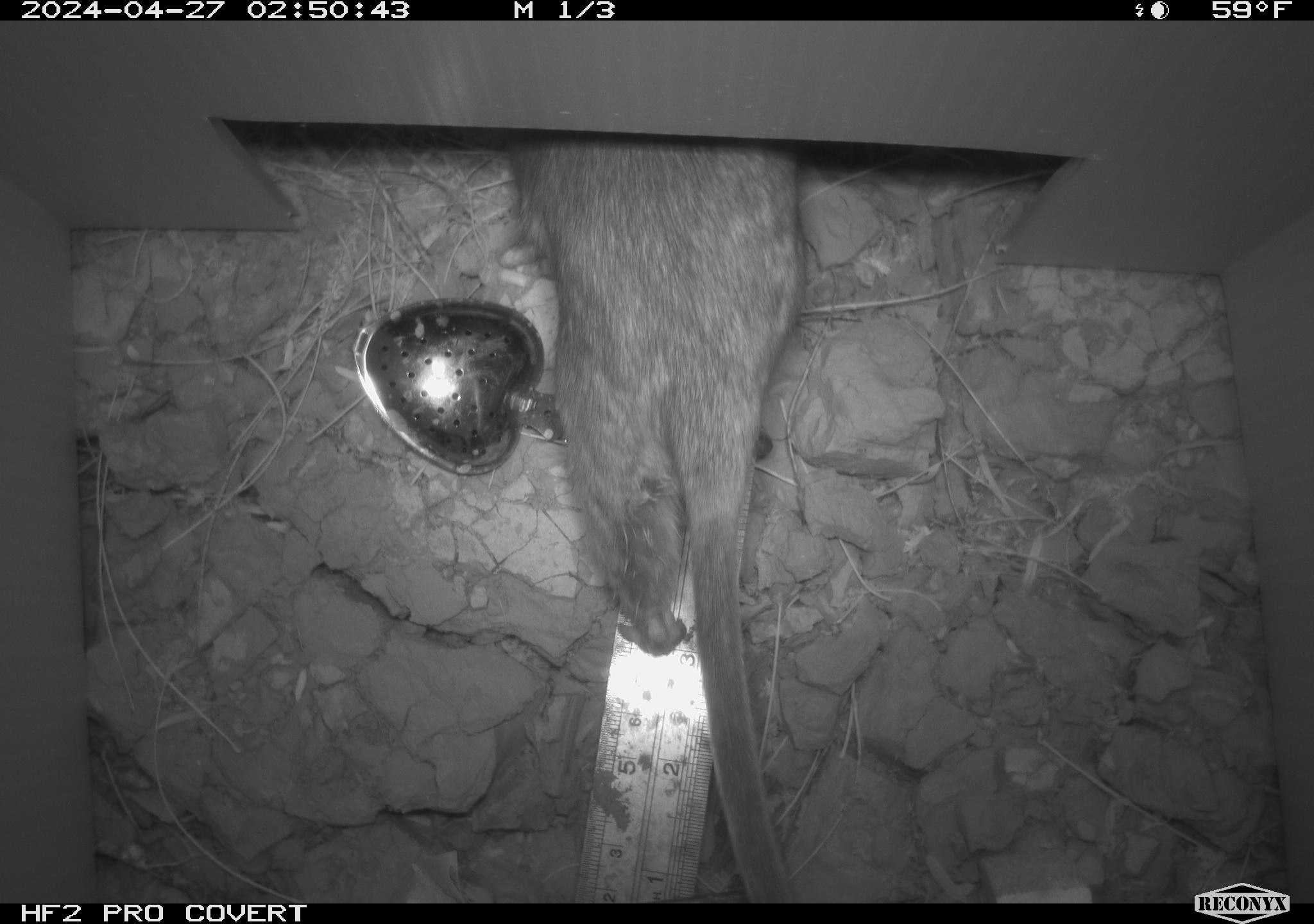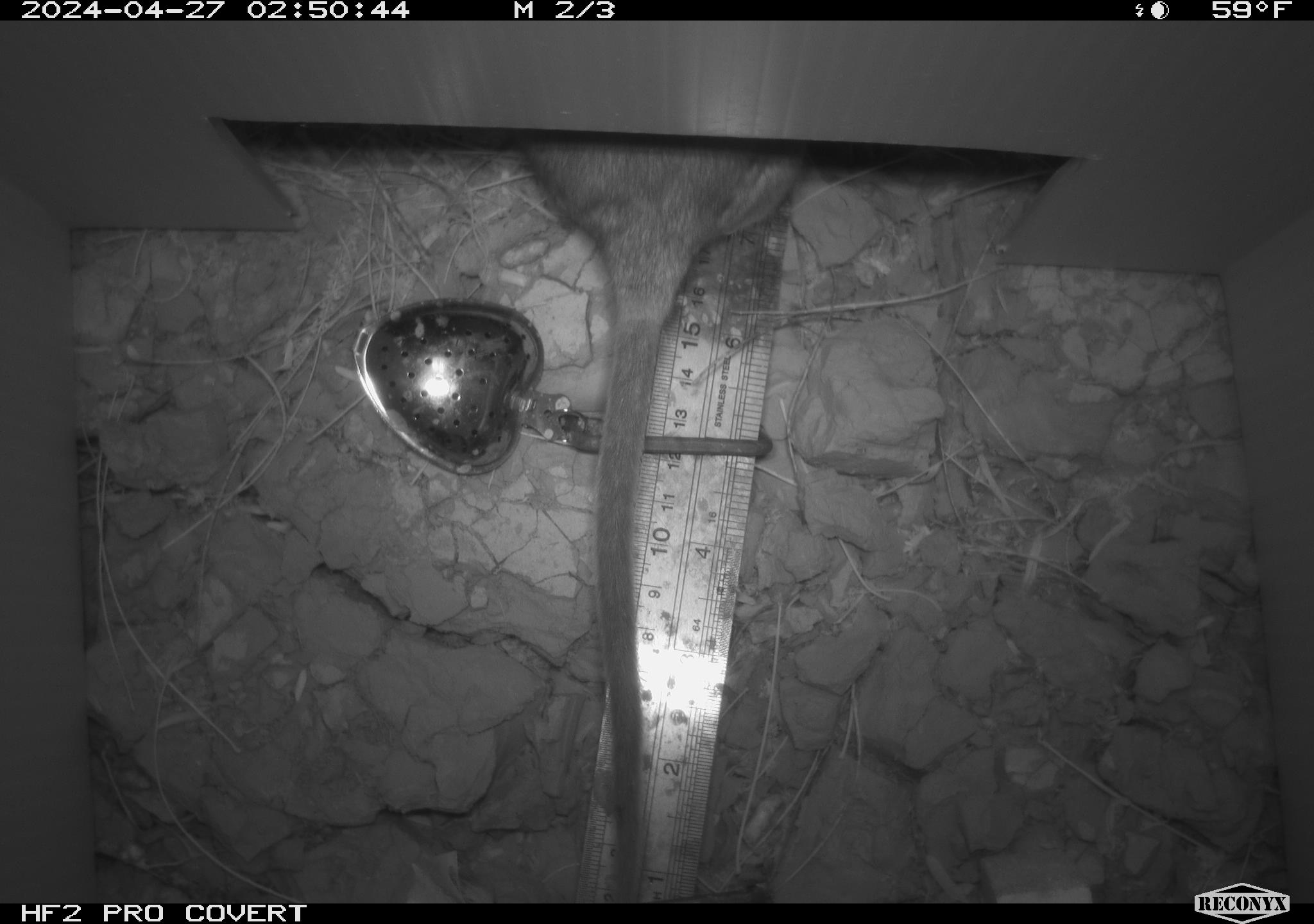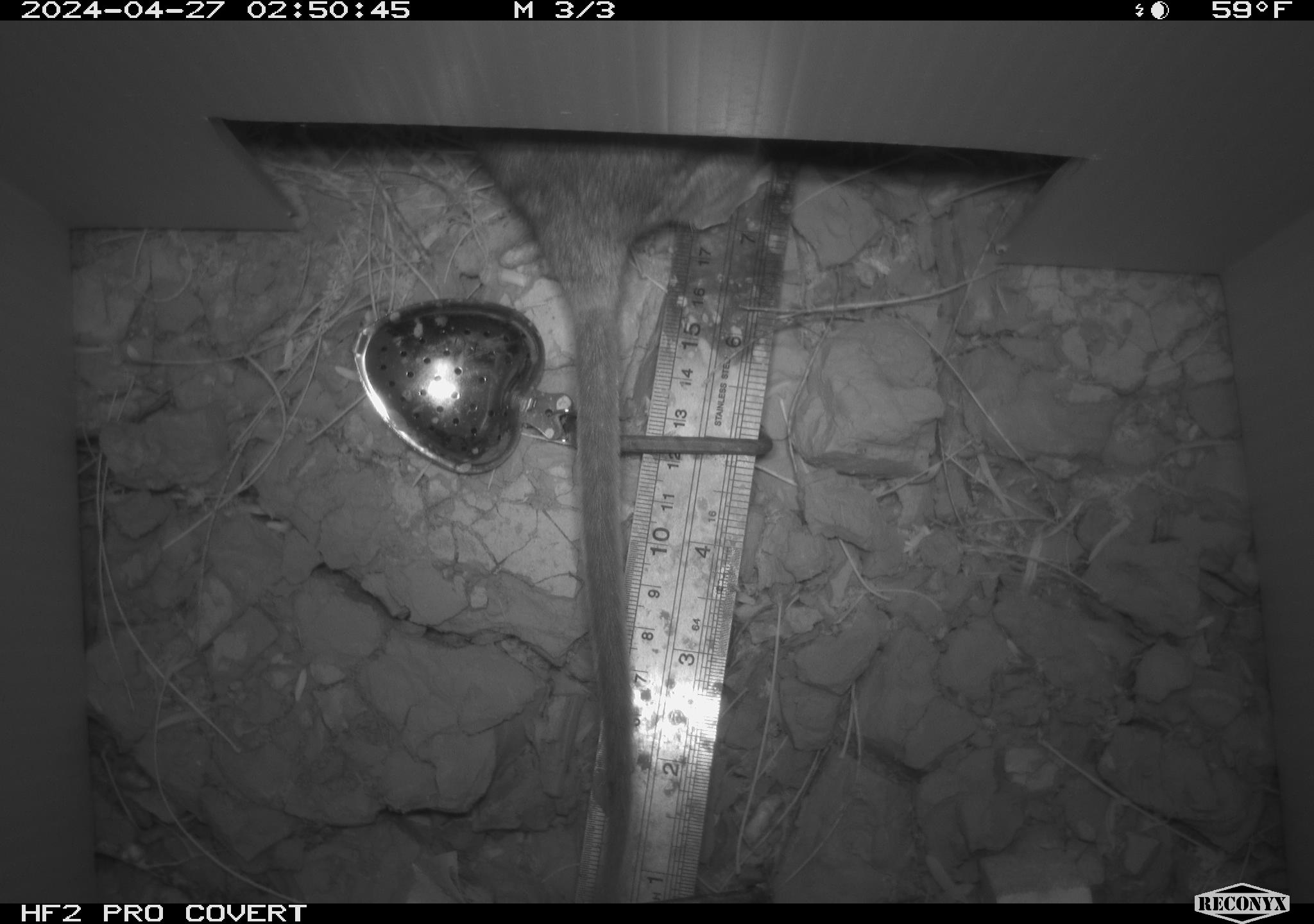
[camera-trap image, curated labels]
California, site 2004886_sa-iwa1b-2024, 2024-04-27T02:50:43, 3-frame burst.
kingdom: Animalia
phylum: Chordata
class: Mammalia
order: Rodentia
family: Cricetidae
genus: Neotoma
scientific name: Neotoma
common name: pack rat or woodrat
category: neotoma species